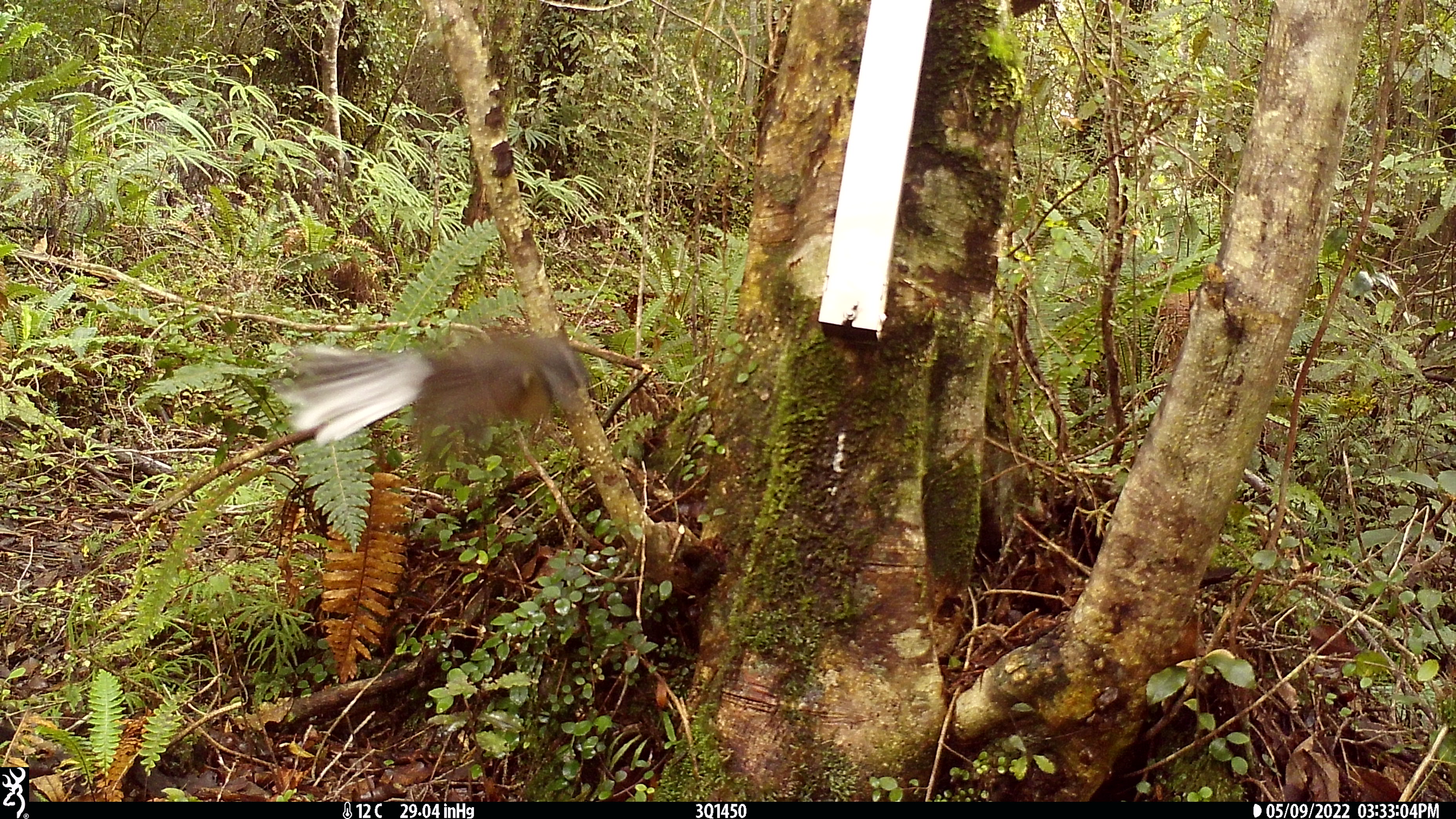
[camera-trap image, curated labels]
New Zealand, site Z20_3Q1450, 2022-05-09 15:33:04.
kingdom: Animalia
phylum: Chordata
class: Aves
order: Passeriformes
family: Rhipiduridae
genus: Rhipidura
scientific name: Rhipidura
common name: fantails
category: fantail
Fantail (fantails) (Rhipidura).